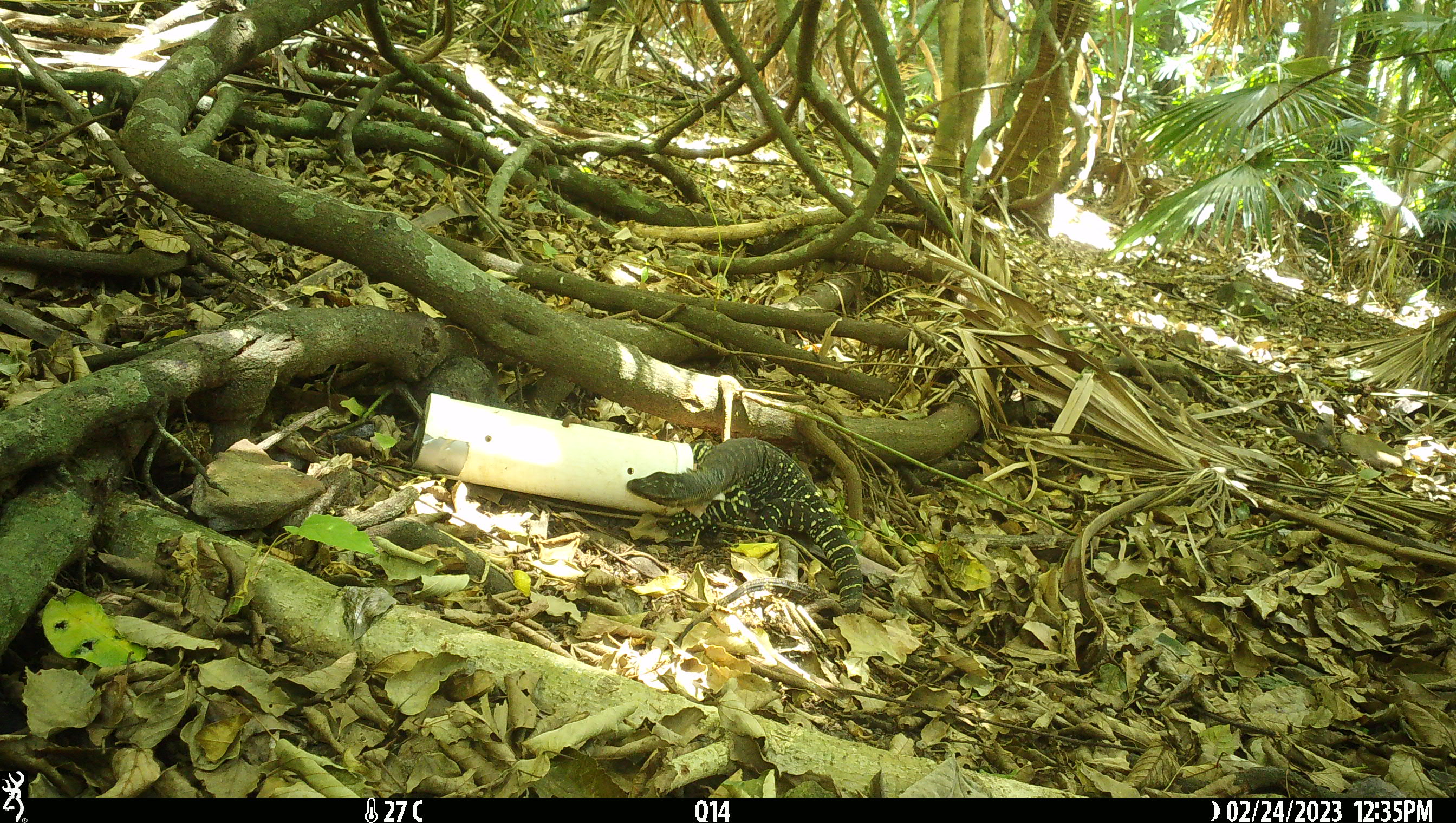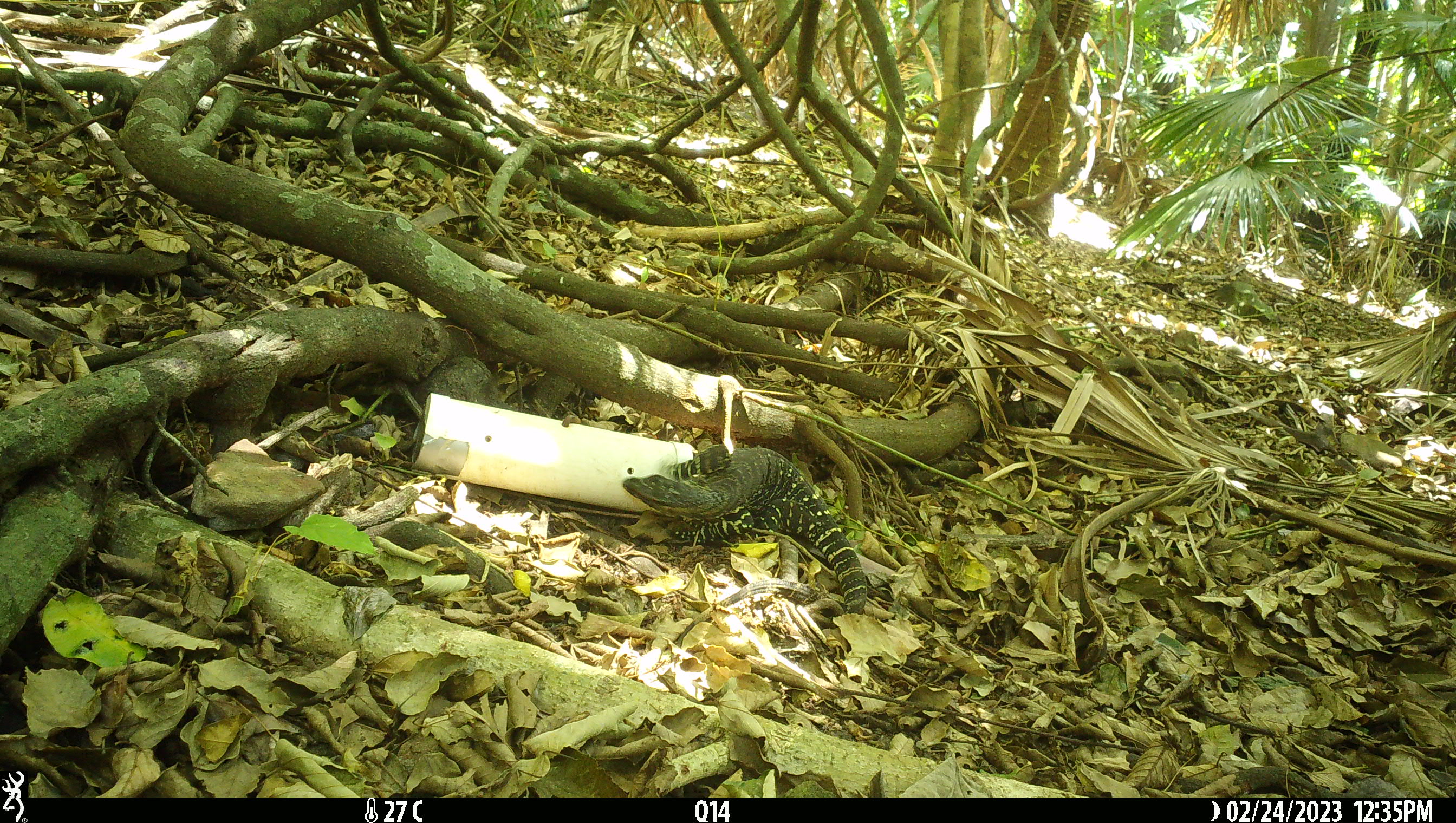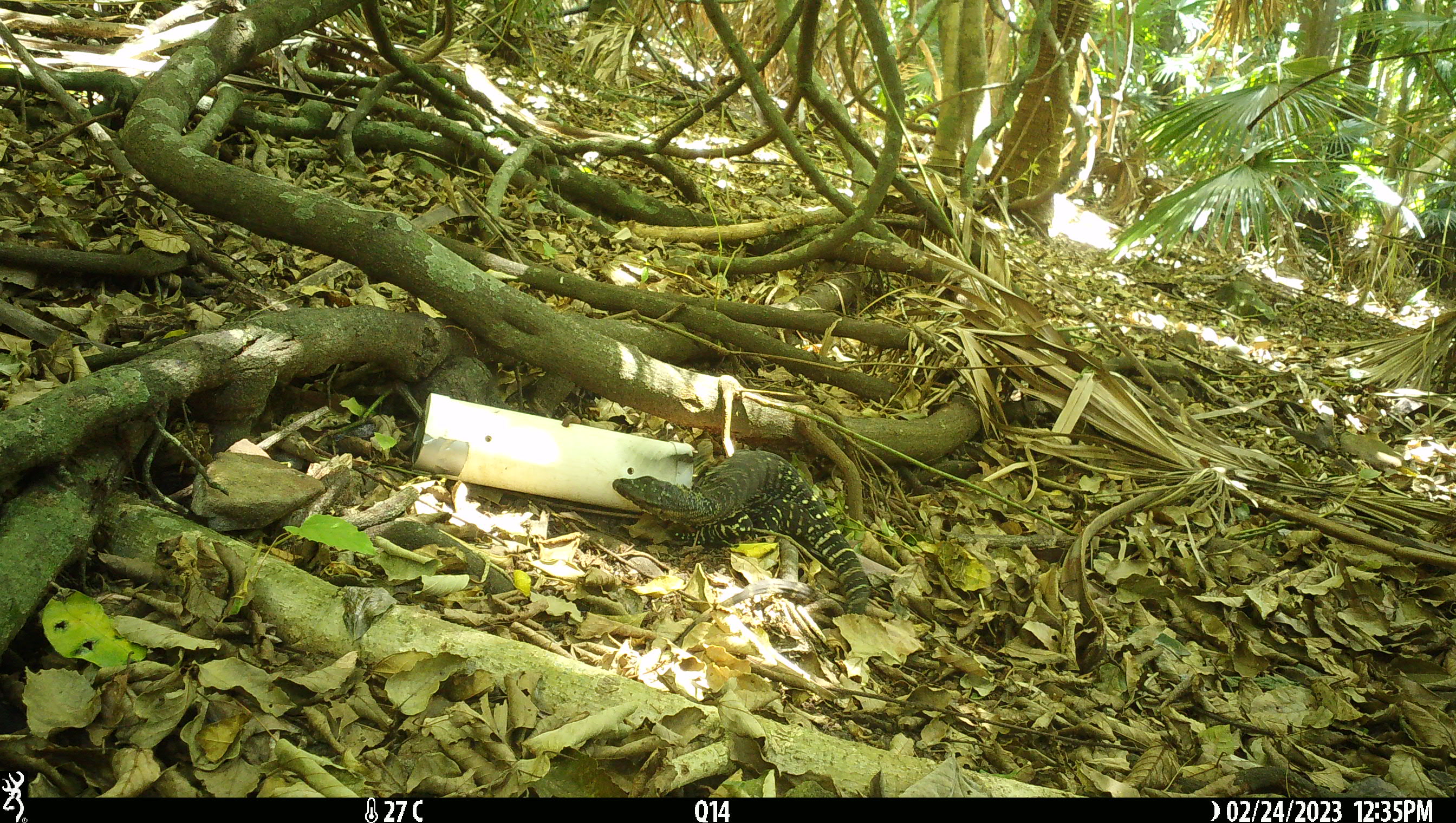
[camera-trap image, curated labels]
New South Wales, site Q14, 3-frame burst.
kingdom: Animalia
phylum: Chordata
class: Reptilia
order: Squamata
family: Varanidae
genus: Varanus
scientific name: Varanus varius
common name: lace monitor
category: goanna